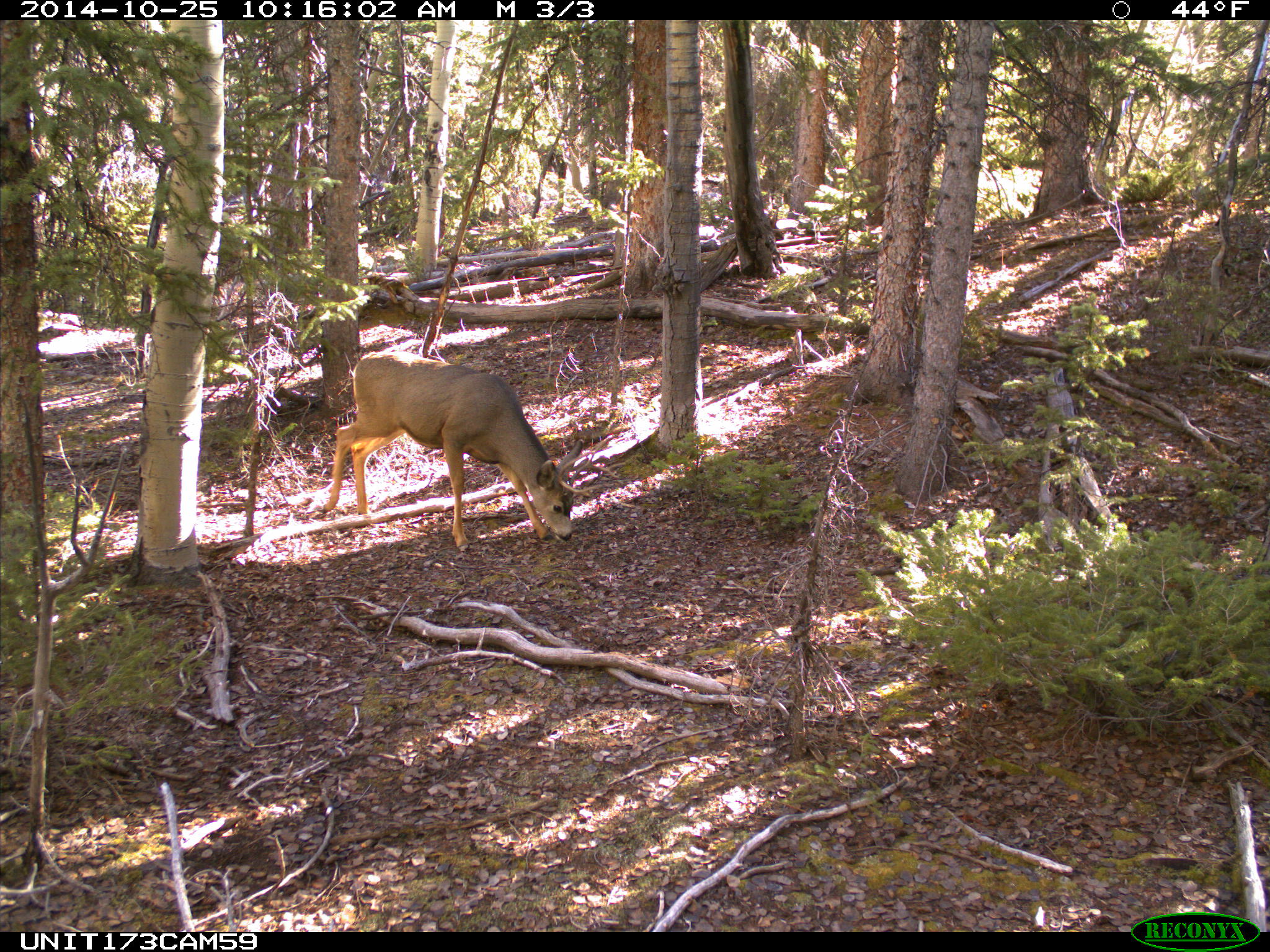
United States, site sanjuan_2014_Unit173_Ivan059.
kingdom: Animalia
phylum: Chordata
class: Mammalia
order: Artiodactyla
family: Cervidae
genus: Odocoileus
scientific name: Odocoileus hemionus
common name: mule deer